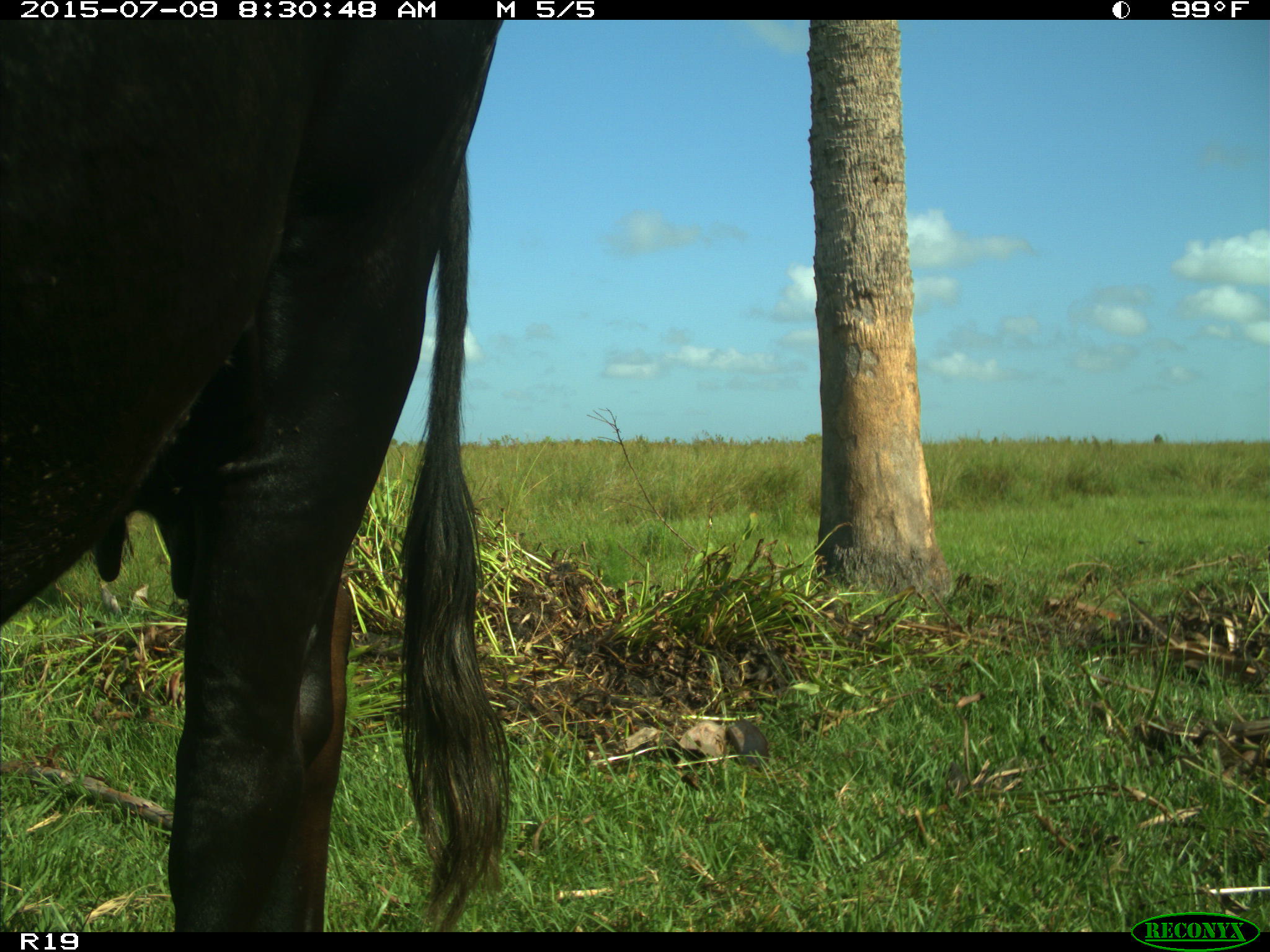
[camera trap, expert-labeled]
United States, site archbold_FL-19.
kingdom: Animalia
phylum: Chordata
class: Mammalia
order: Artiodactyla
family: Bovidae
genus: Bos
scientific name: Bos taurus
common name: domestic cow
Bos taurus (domestic cow).